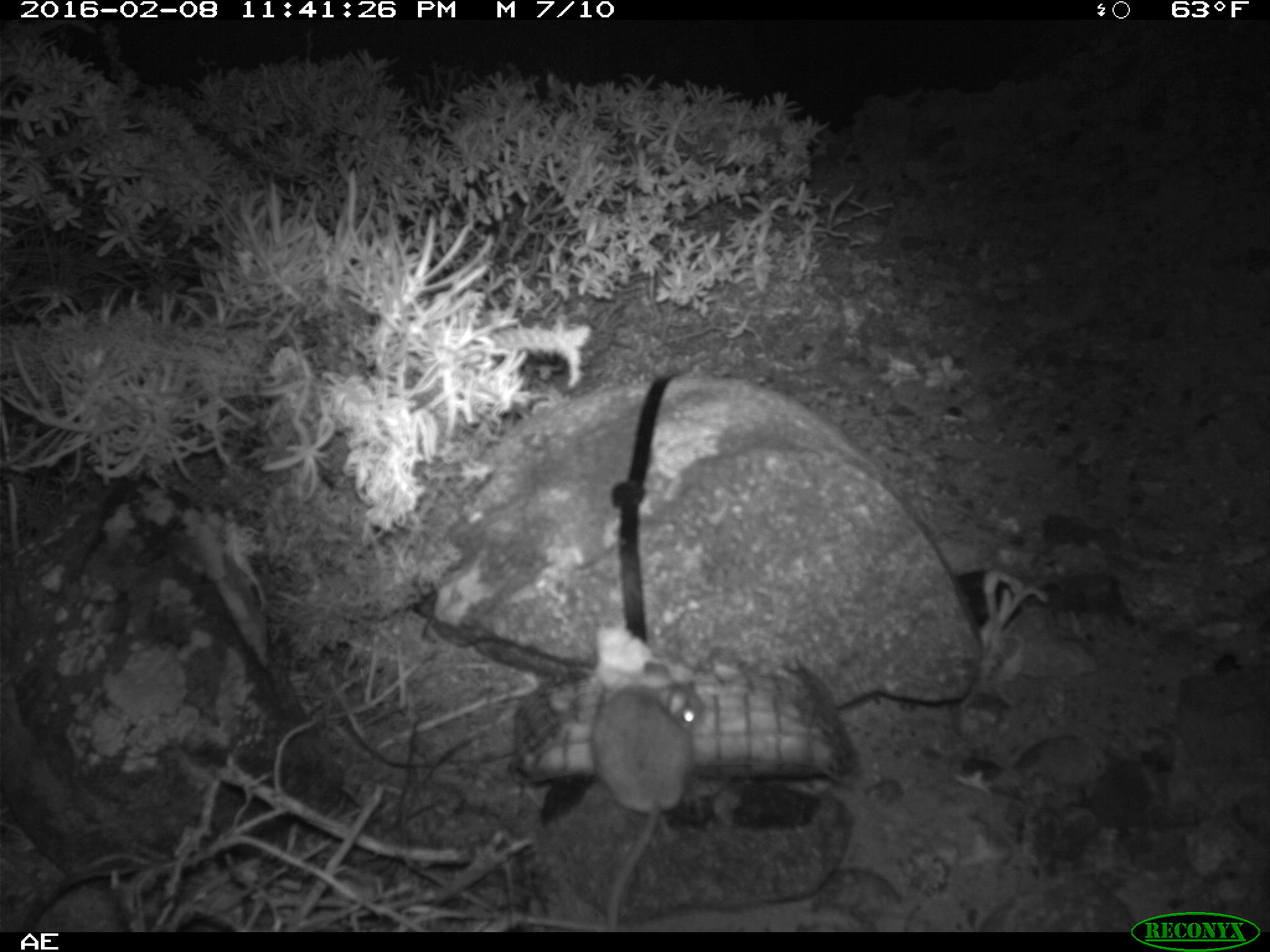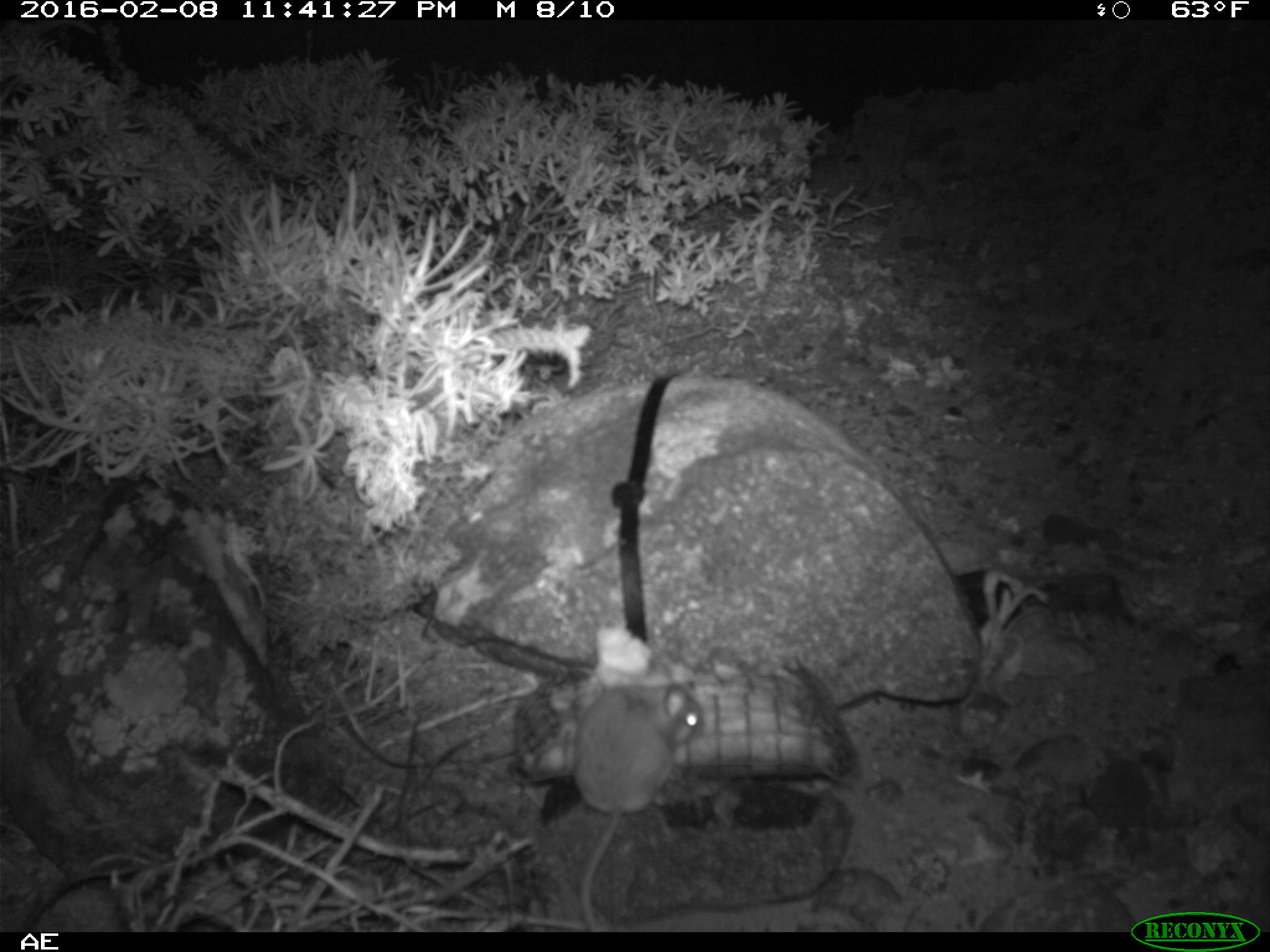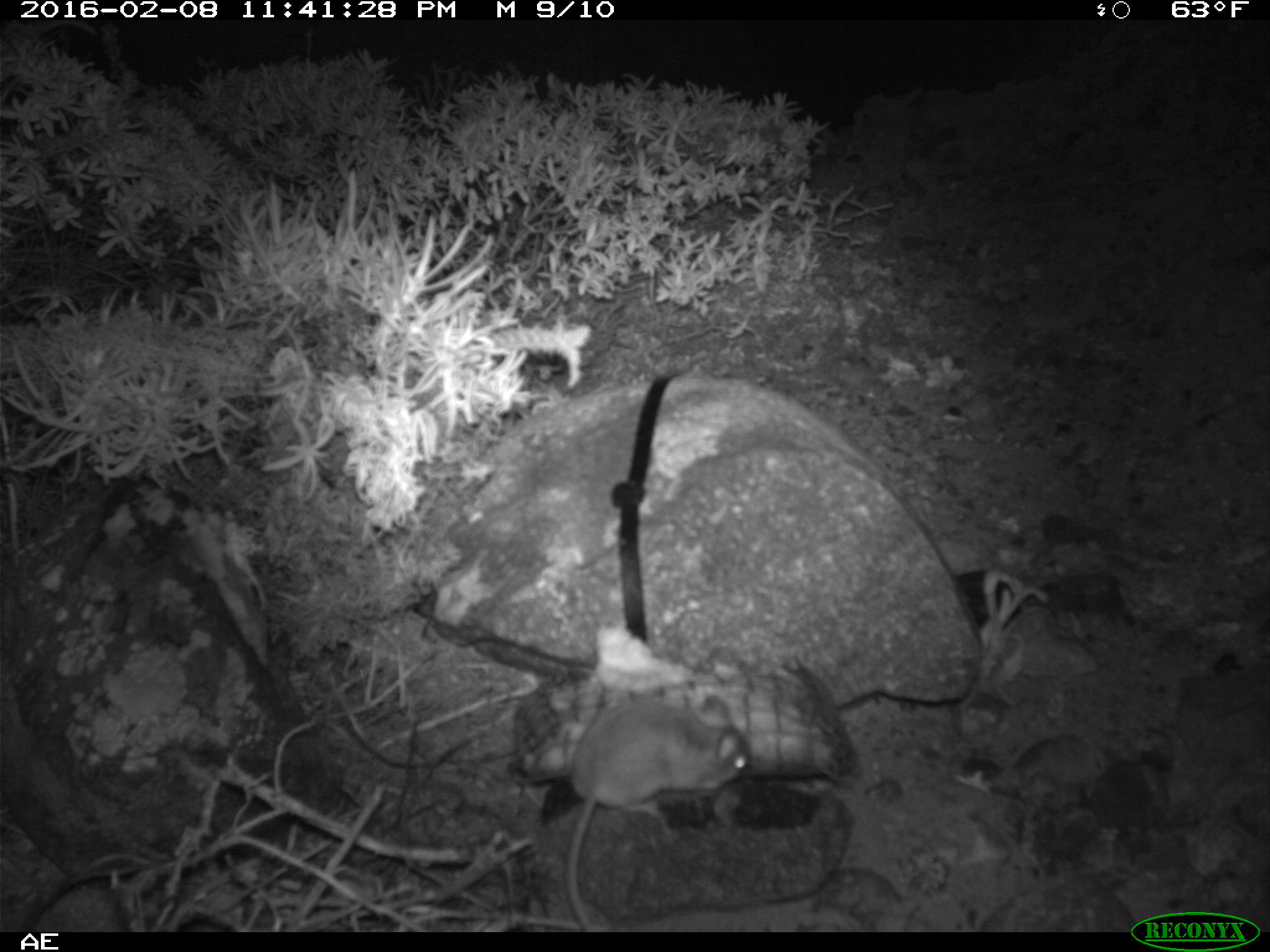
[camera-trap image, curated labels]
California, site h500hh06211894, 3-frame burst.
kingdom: Animalia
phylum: Chordata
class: Mammalia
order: Rodentia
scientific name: Rodentia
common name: rodent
Rodent (Rodentia).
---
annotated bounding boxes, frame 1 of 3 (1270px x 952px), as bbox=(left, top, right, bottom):
rodent: bbox=(589, 663, 703, 932)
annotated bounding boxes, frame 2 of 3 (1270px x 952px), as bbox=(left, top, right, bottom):
rodent: bbox=(569, 680, 704, 932)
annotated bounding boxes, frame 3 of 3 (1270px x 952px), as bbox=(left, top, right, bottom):
rodent: bbox=(563, 693, 753, 932)